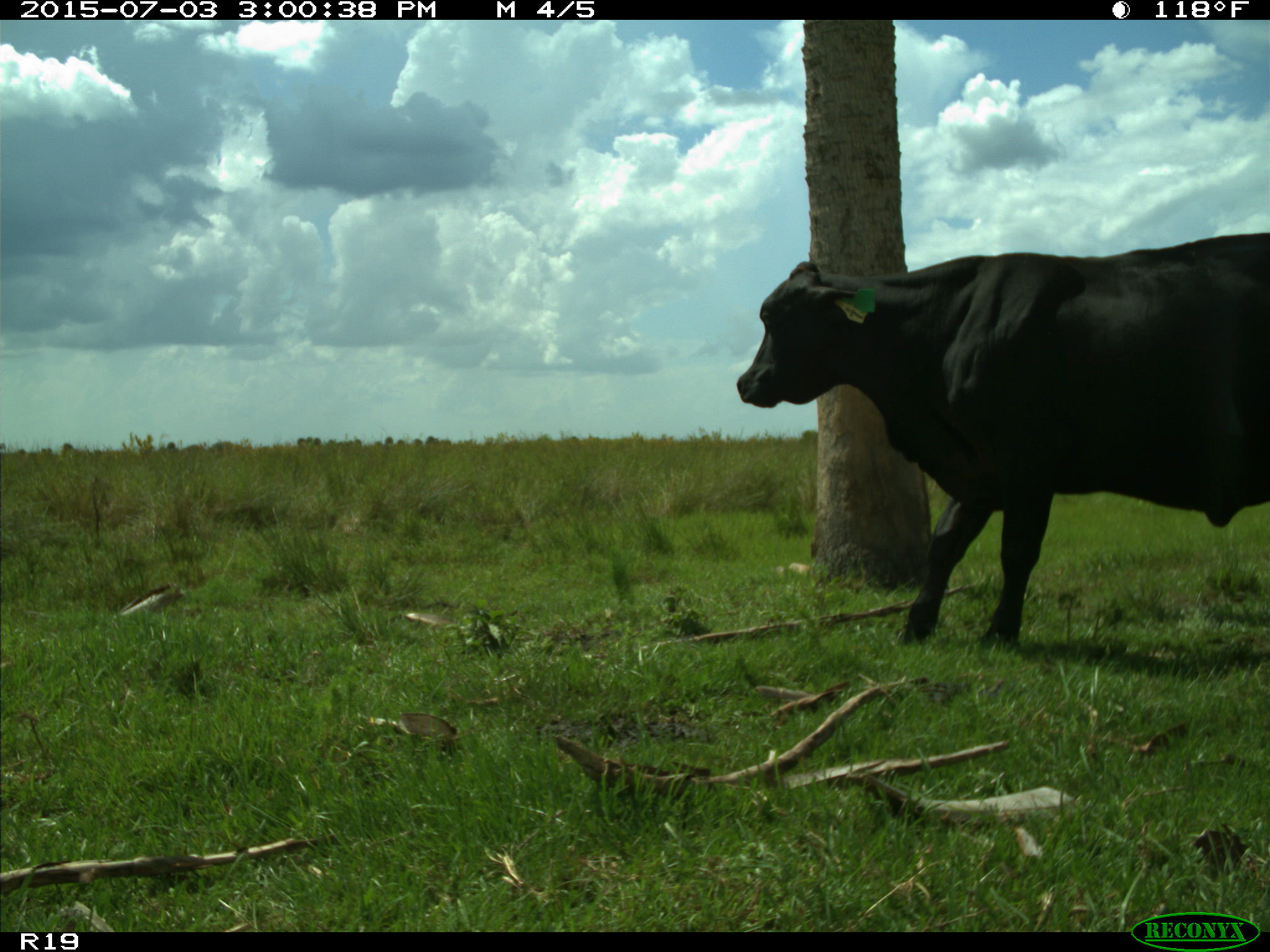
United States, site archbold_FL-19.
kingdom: Animalia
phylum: Chordata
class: Mammalia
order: Artiodactyla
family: Bovidae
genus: Bos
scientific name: Bos taurus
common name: domestic cow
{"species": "Bos taurus (domestic cow)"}